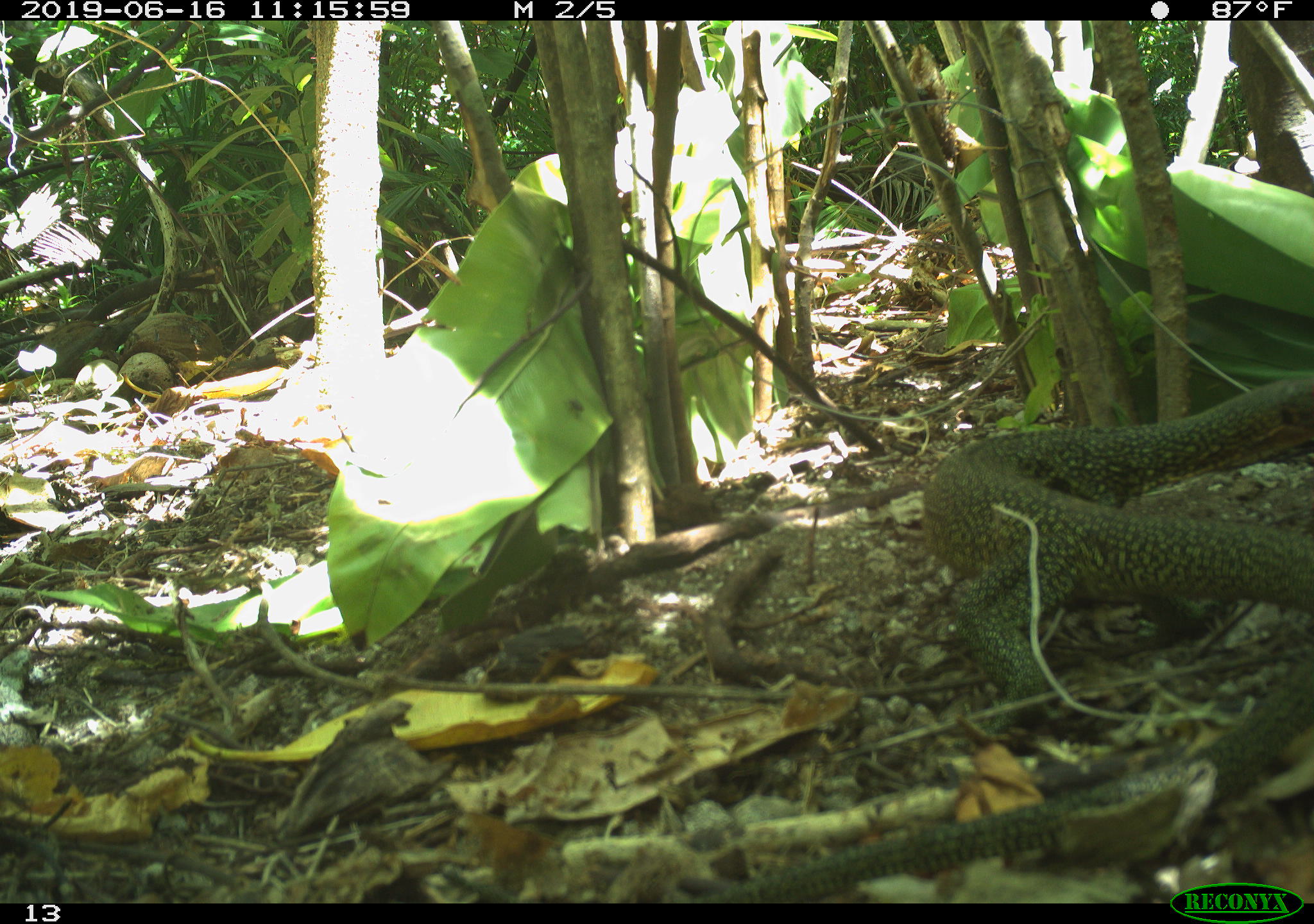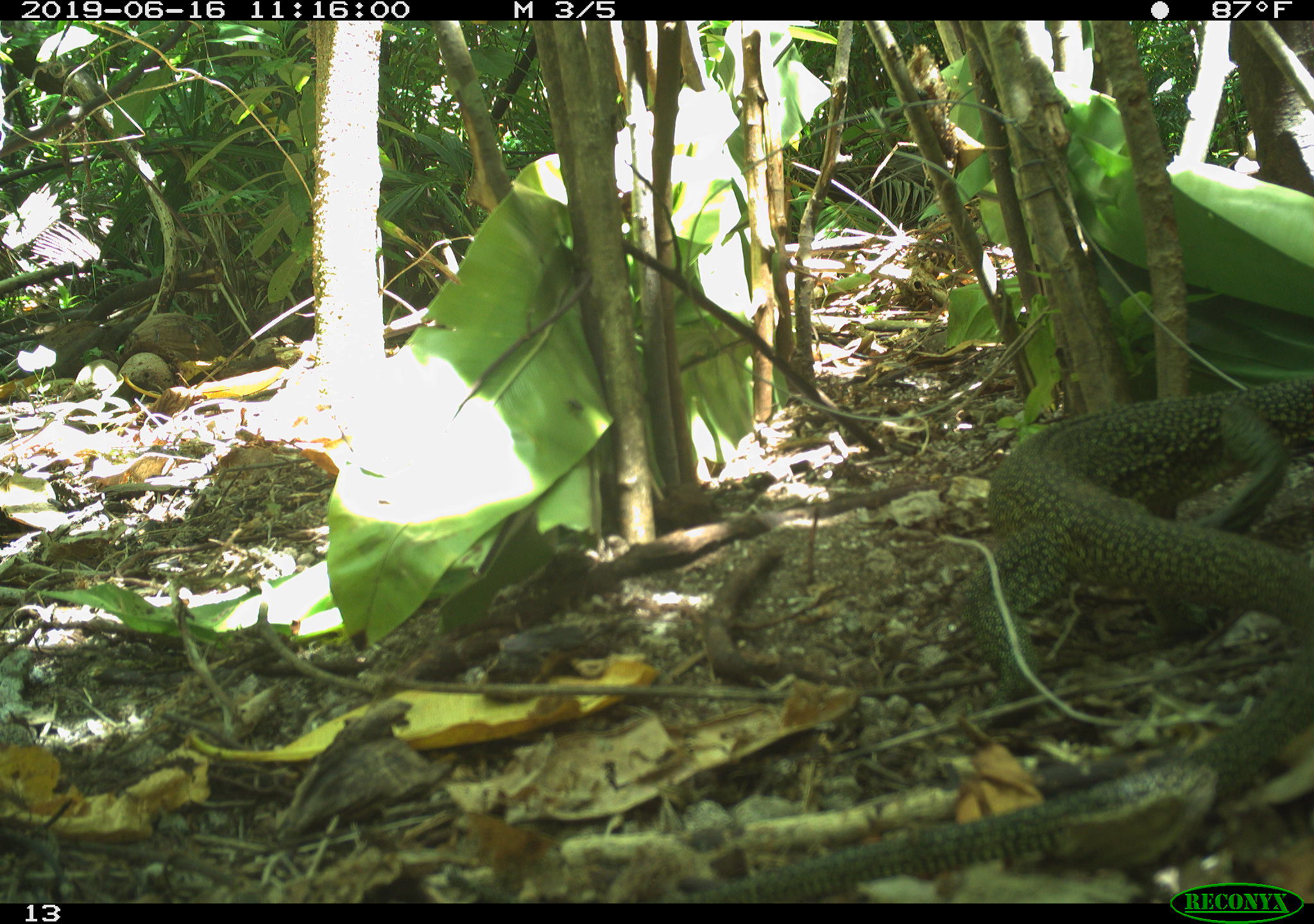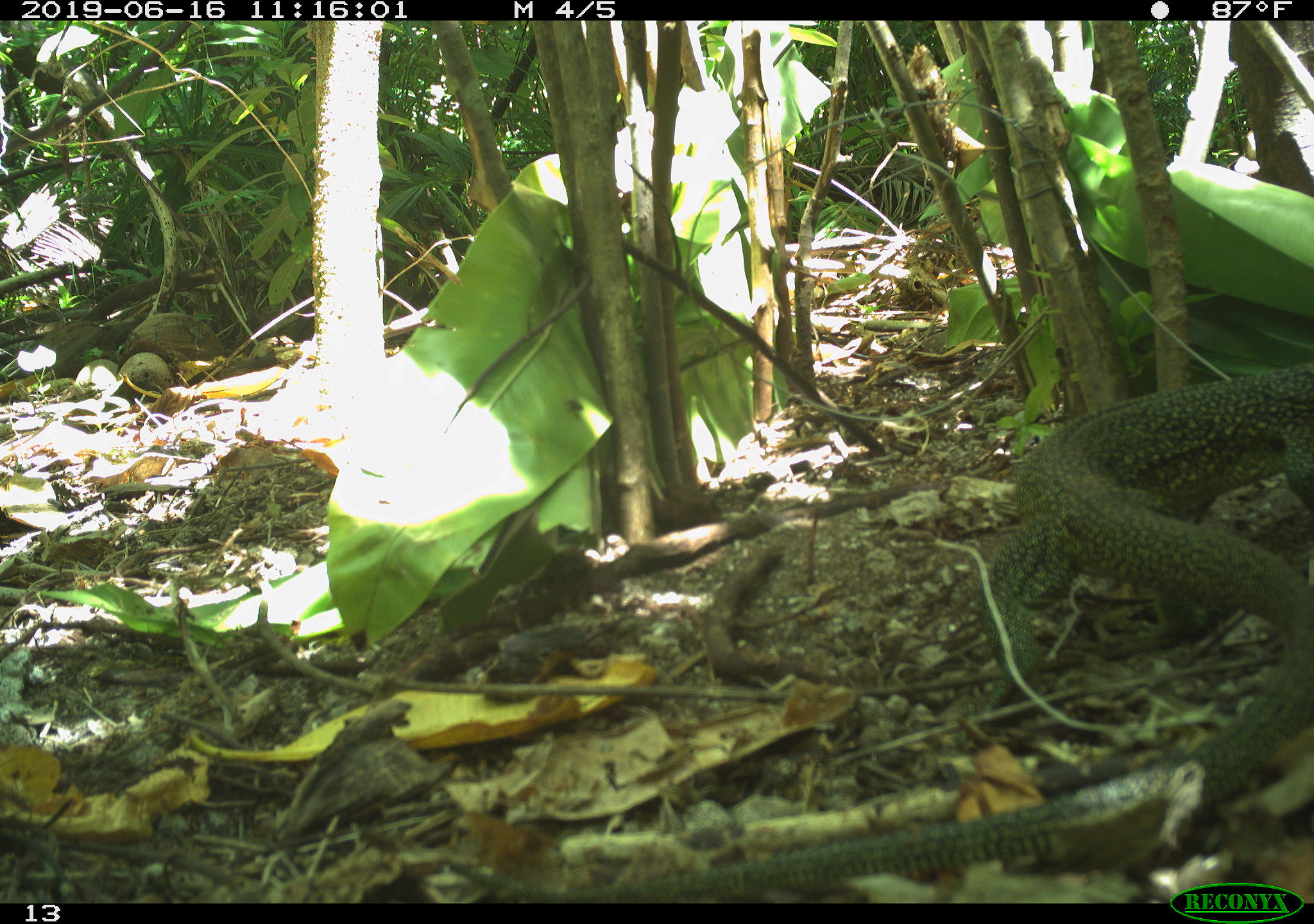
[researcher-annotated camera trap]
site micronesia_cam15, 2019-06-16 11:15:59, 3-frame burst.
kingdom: Animalia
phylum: Chordata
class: Reptilia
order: Squamata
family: Varanidae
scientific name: Varanidae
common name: monitor lizard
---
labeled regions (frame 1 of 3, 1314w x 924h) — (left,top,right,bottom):
monitor lizard: (761,350,1313,882)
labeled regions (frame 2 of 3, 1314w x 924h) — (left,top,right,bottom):
monitor lizard: (778,379,1313,880)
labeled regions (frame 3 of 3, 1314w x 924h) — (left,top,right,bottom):
monitor lizard: (640,348,1314,889)